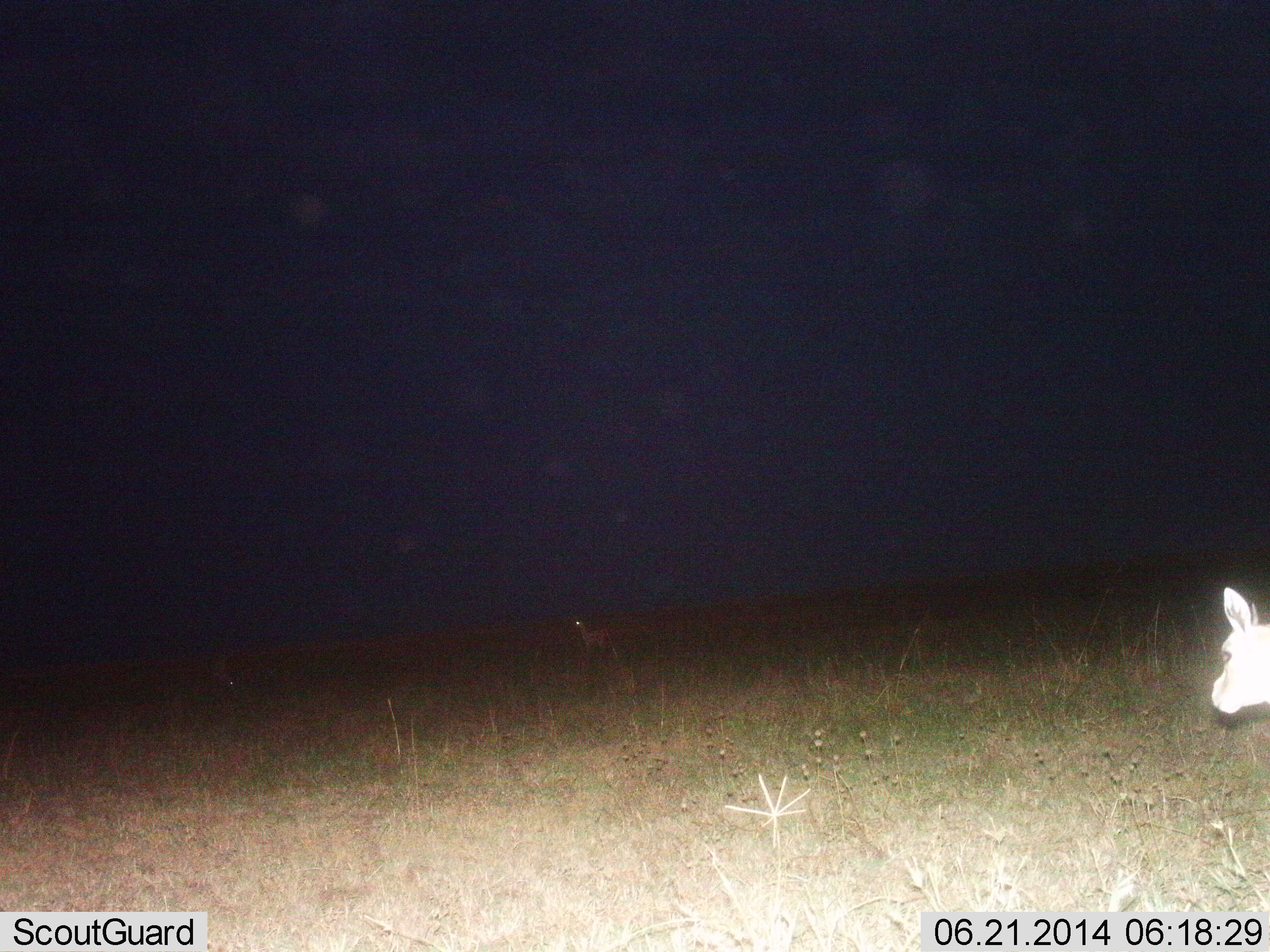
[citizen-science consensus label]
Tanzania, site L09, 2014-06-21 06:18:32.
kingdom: Animalia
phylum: Chordata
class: Mammalia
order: Artiodactyla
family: Bovidae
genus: Eudorcas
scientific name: Eudorcas thomsonii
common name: thomson's gazelle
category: gazellethomsons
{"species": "gazellethomsons (thomson's gazelle) (Eudorcas thomsonii)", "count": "1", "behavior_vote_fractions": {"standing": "100%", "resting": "0%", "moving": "0%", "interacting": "0%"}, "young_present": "10%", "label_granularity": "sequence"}